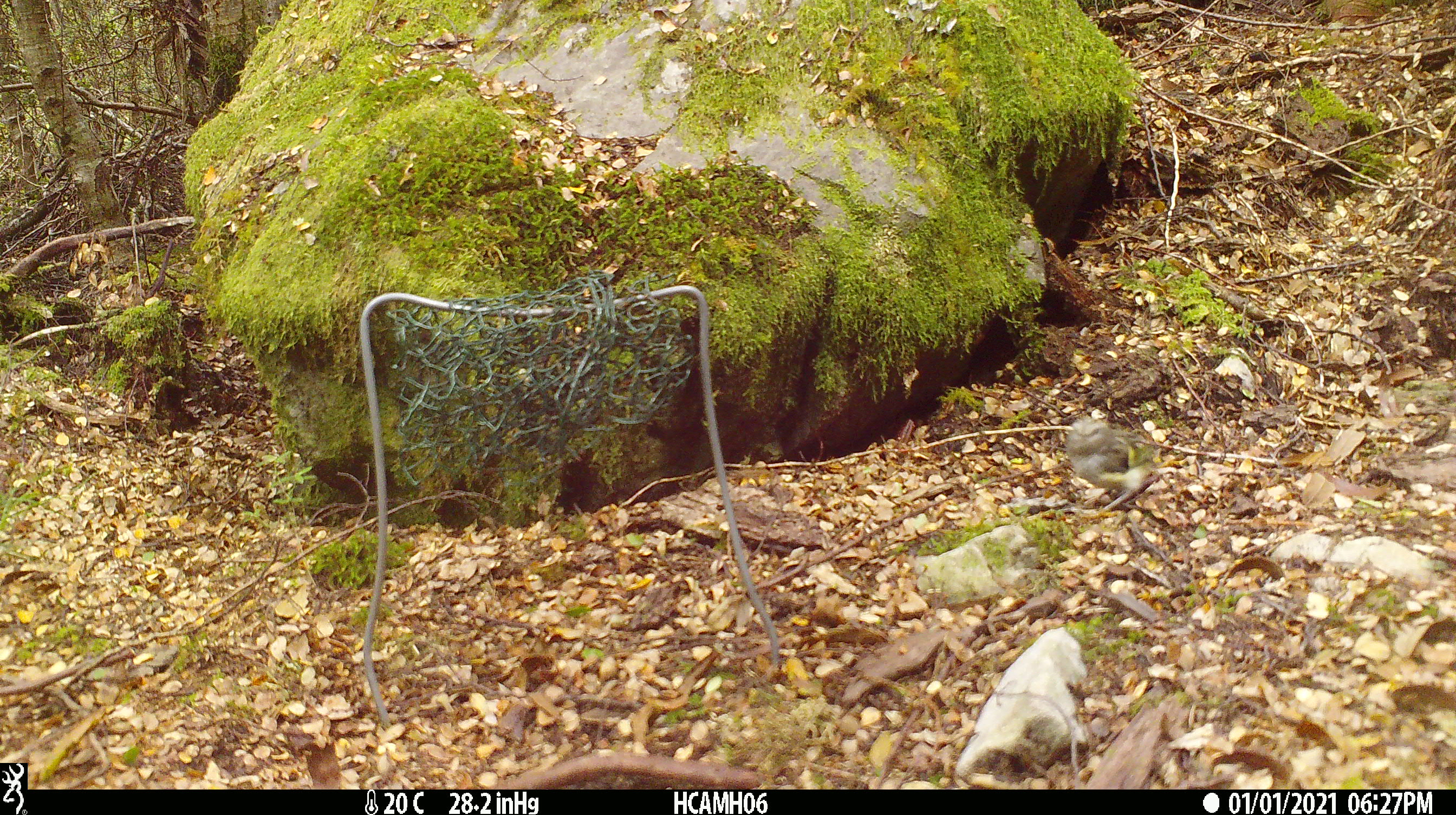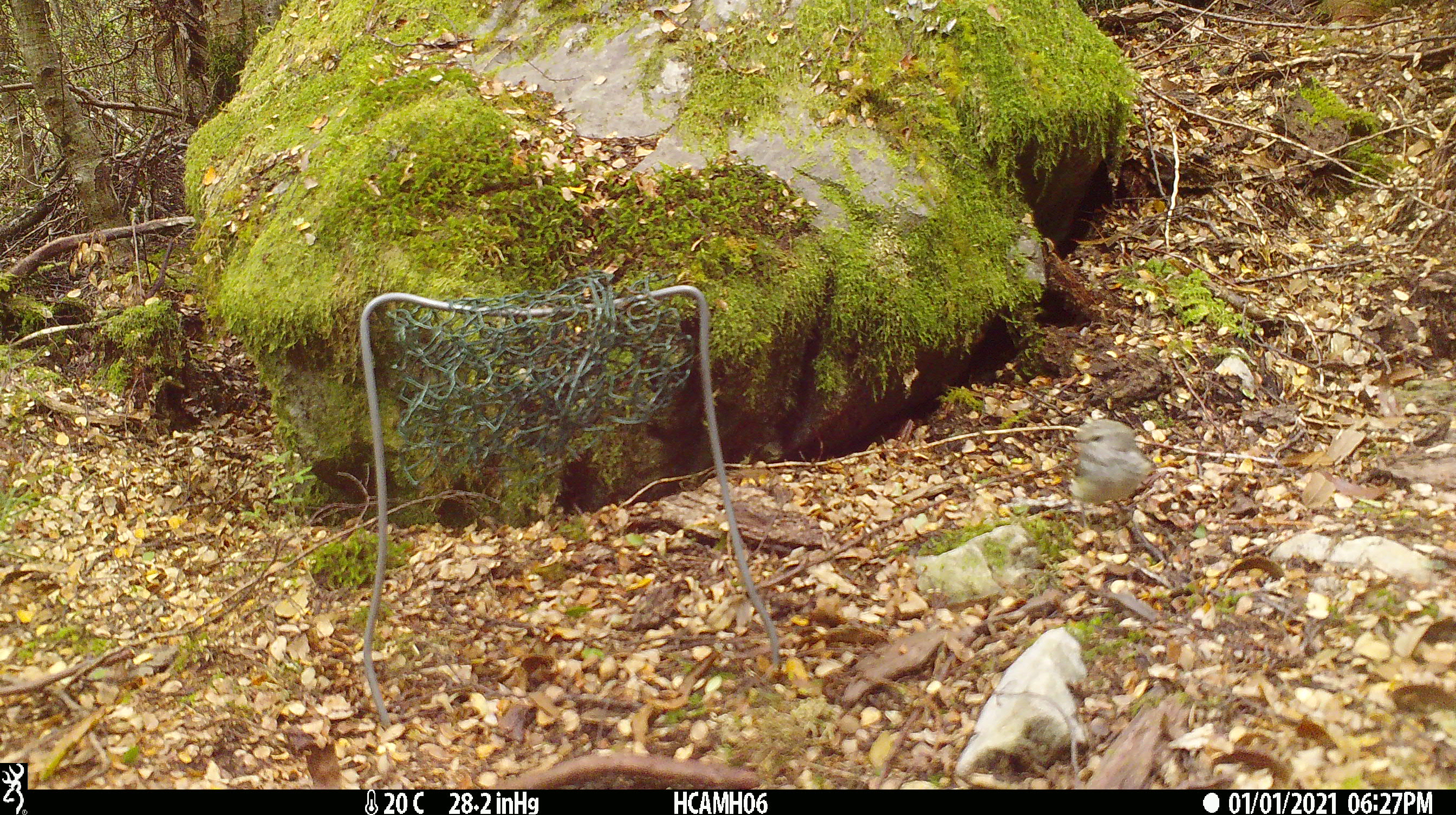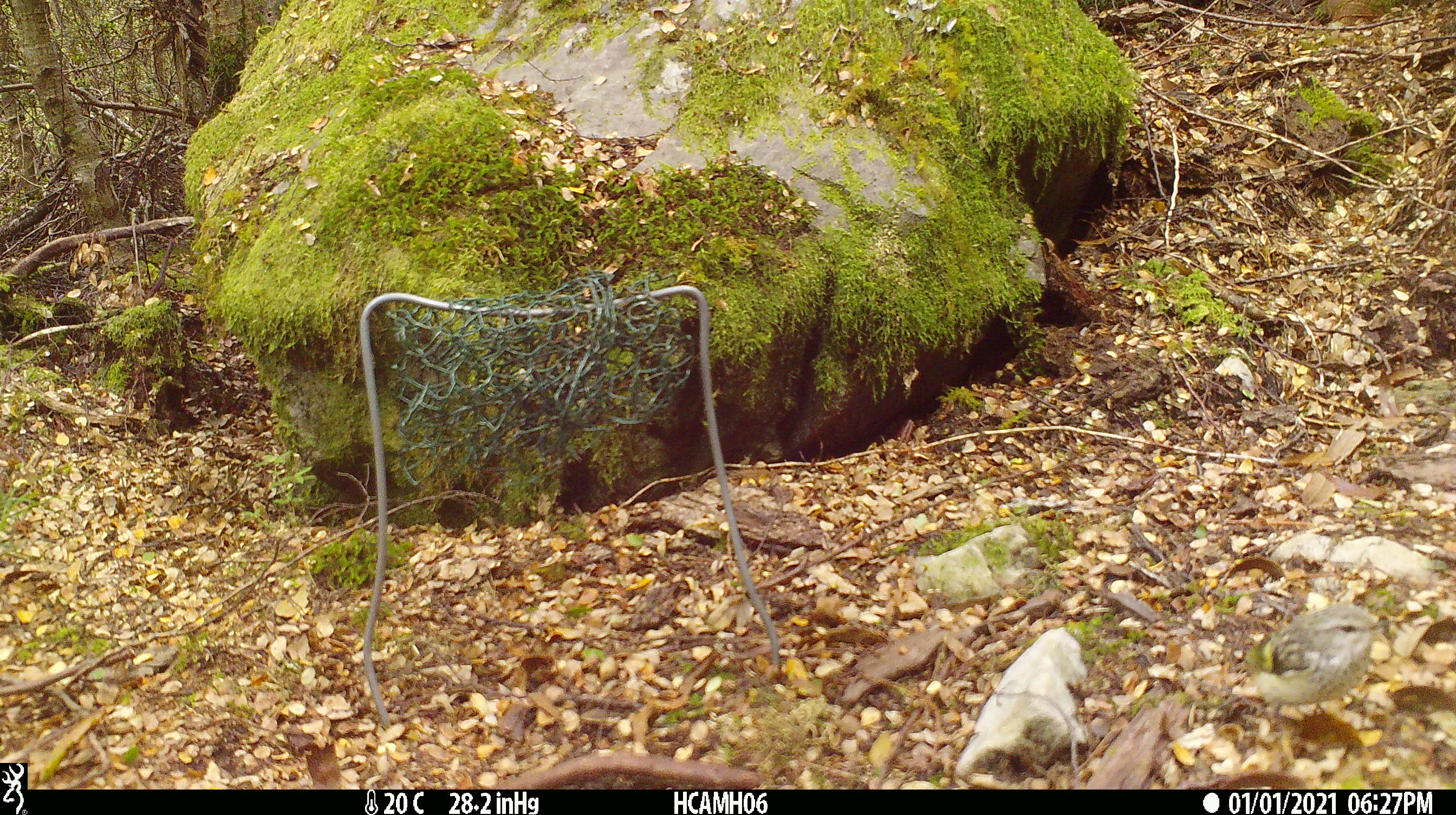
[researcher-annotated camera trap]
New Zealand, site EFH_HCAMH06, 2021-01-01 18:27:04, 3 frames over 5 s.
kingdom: Animalia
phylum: Chordata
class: Aves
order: Passeriformes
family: Acanthisittidae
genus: Acanthisitta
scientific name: Acanthisitta chloris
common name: rifleman